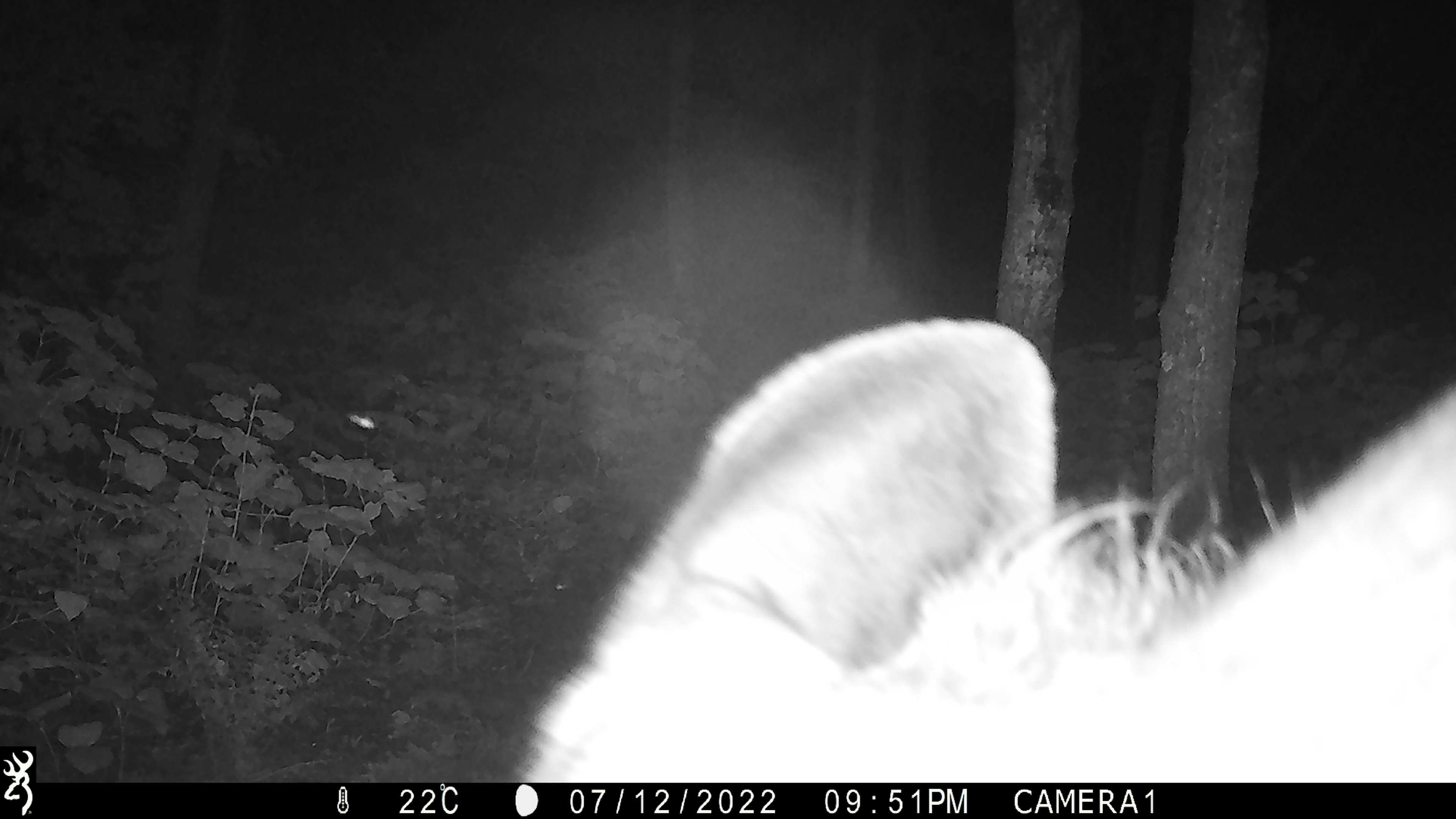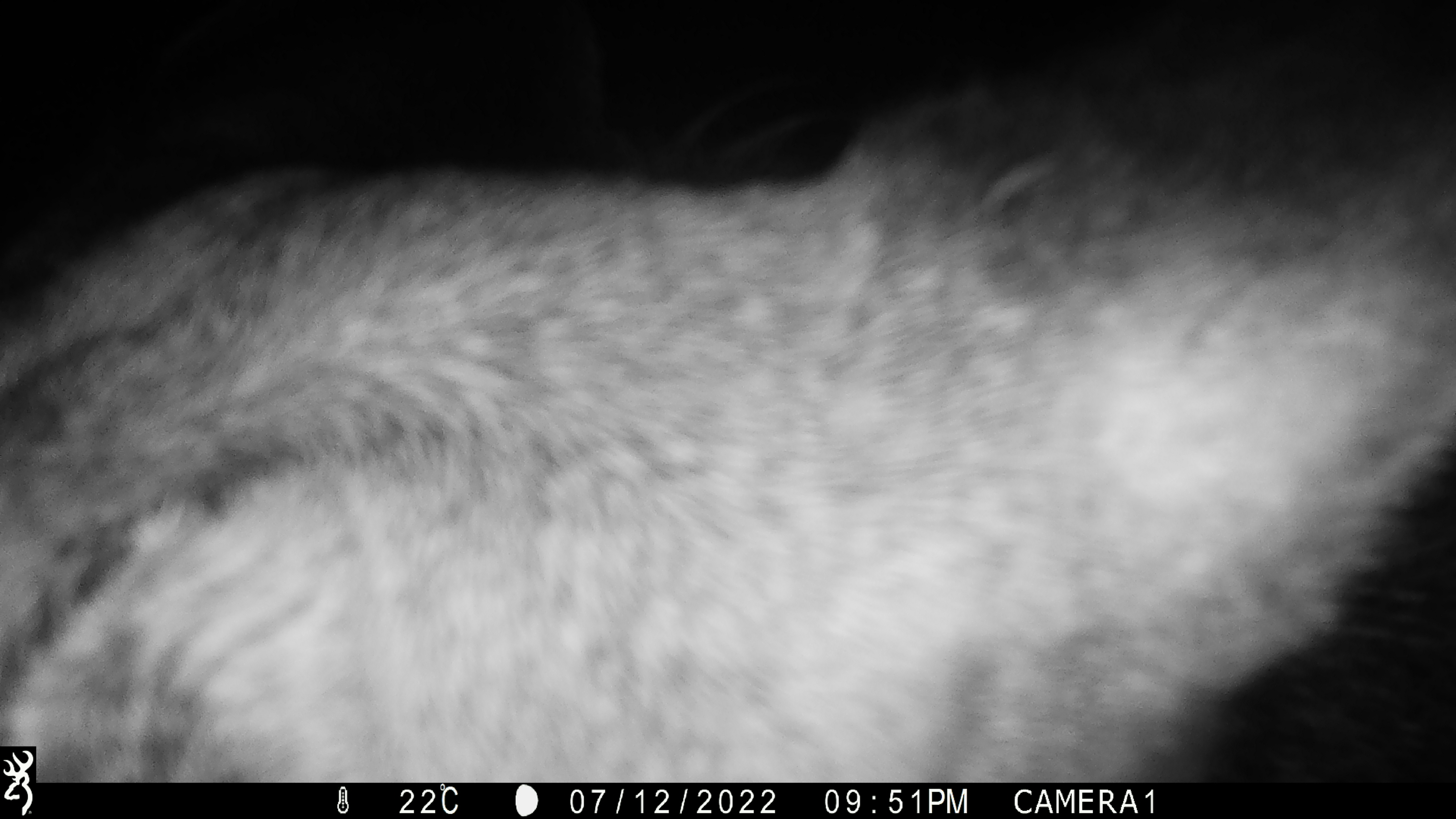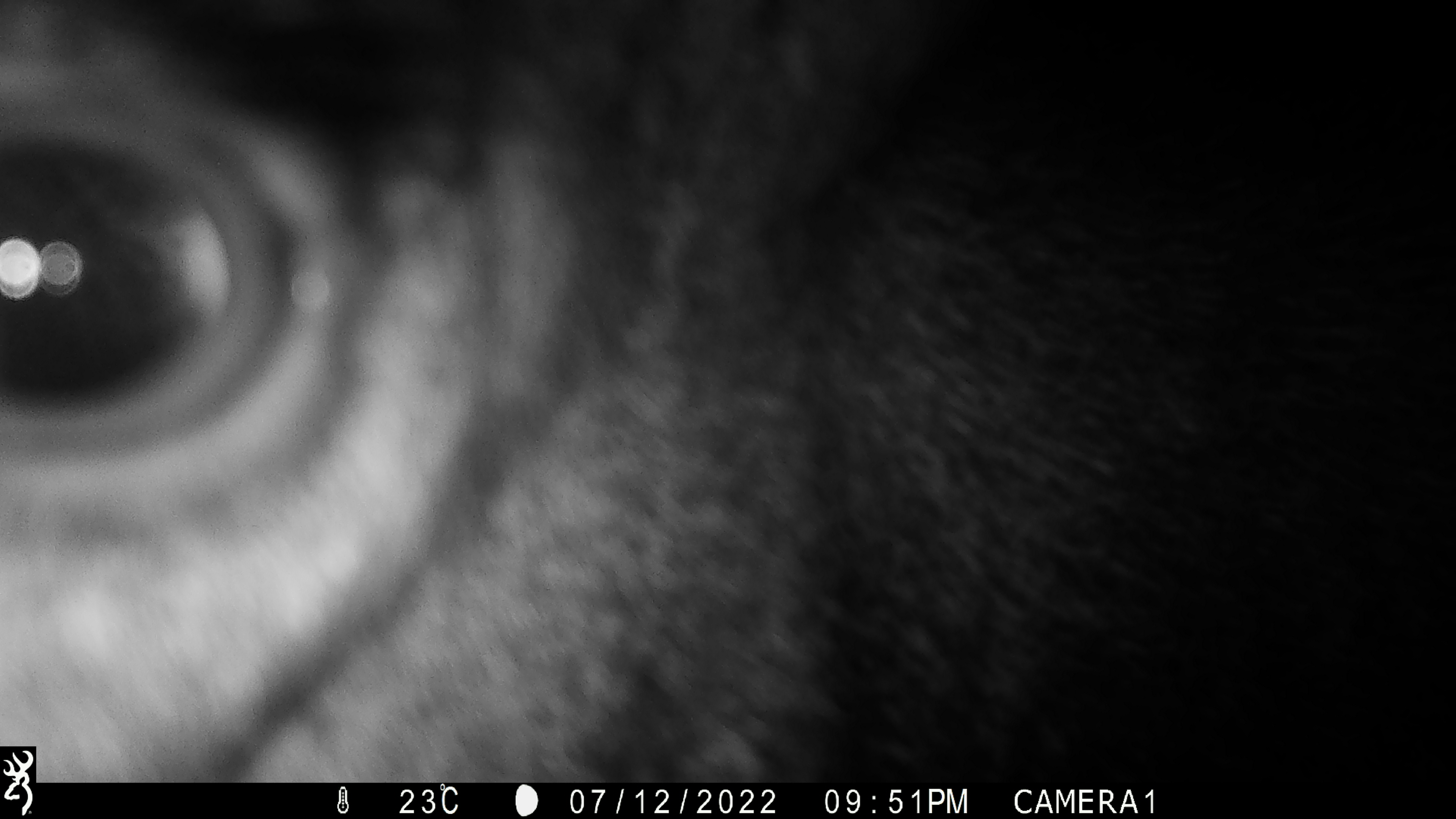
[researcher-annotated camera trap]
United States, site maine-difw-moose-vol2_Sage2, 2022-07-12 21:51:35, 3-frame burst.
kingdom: Animalia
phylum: Chordata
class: Mammalia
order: Artiodactyla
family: Cervidae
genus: Alces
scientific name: Alces alces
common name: moose